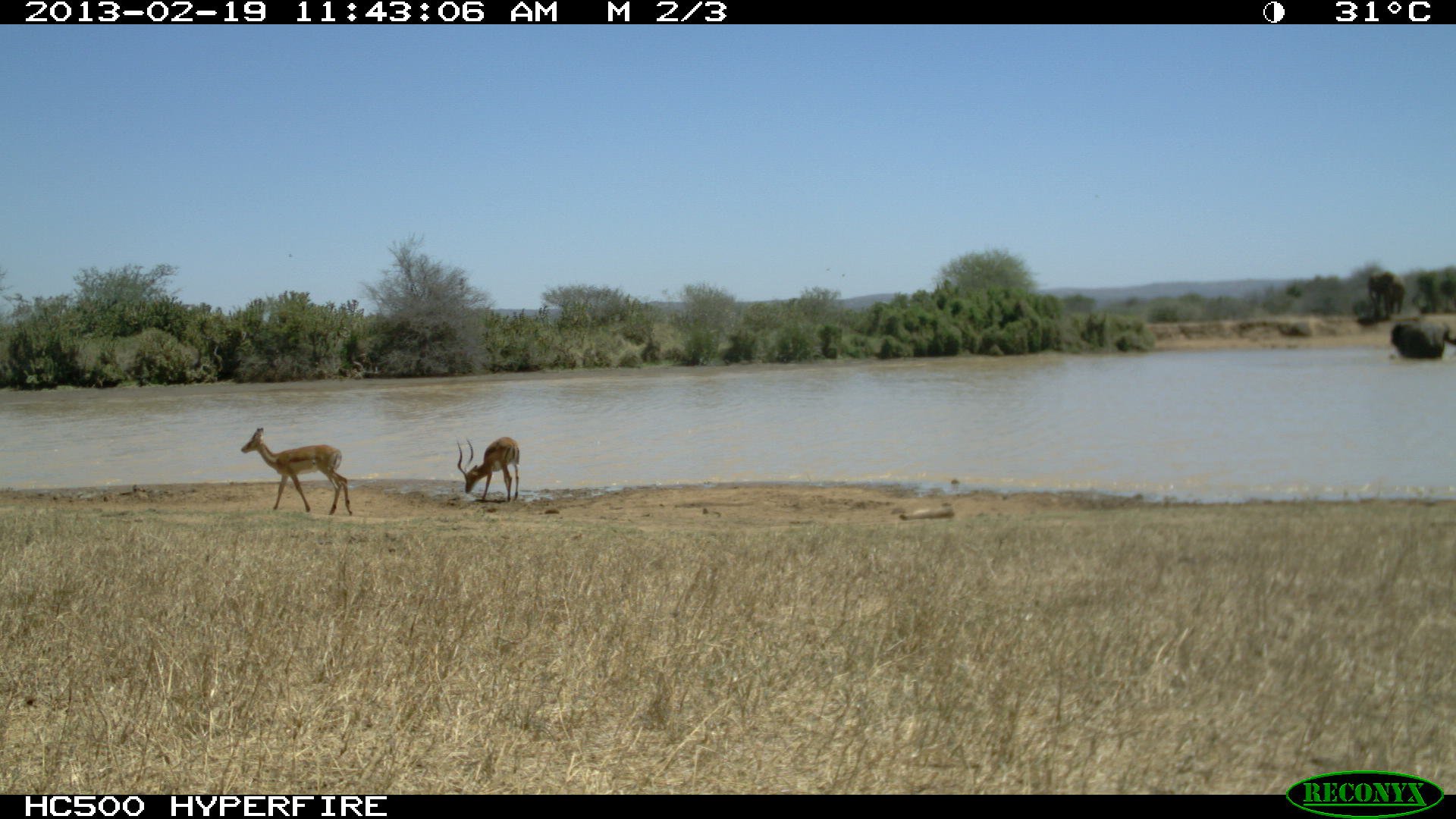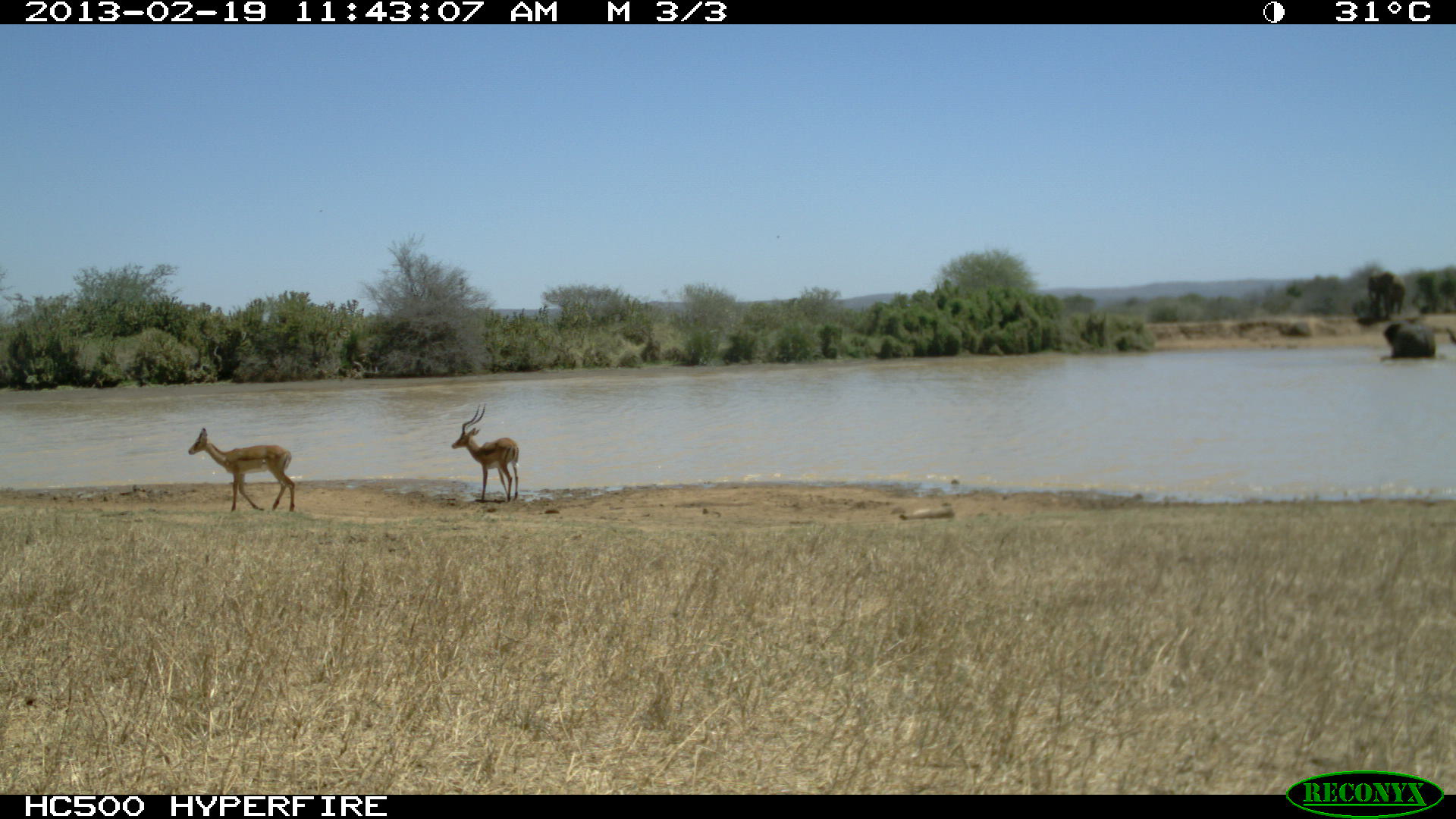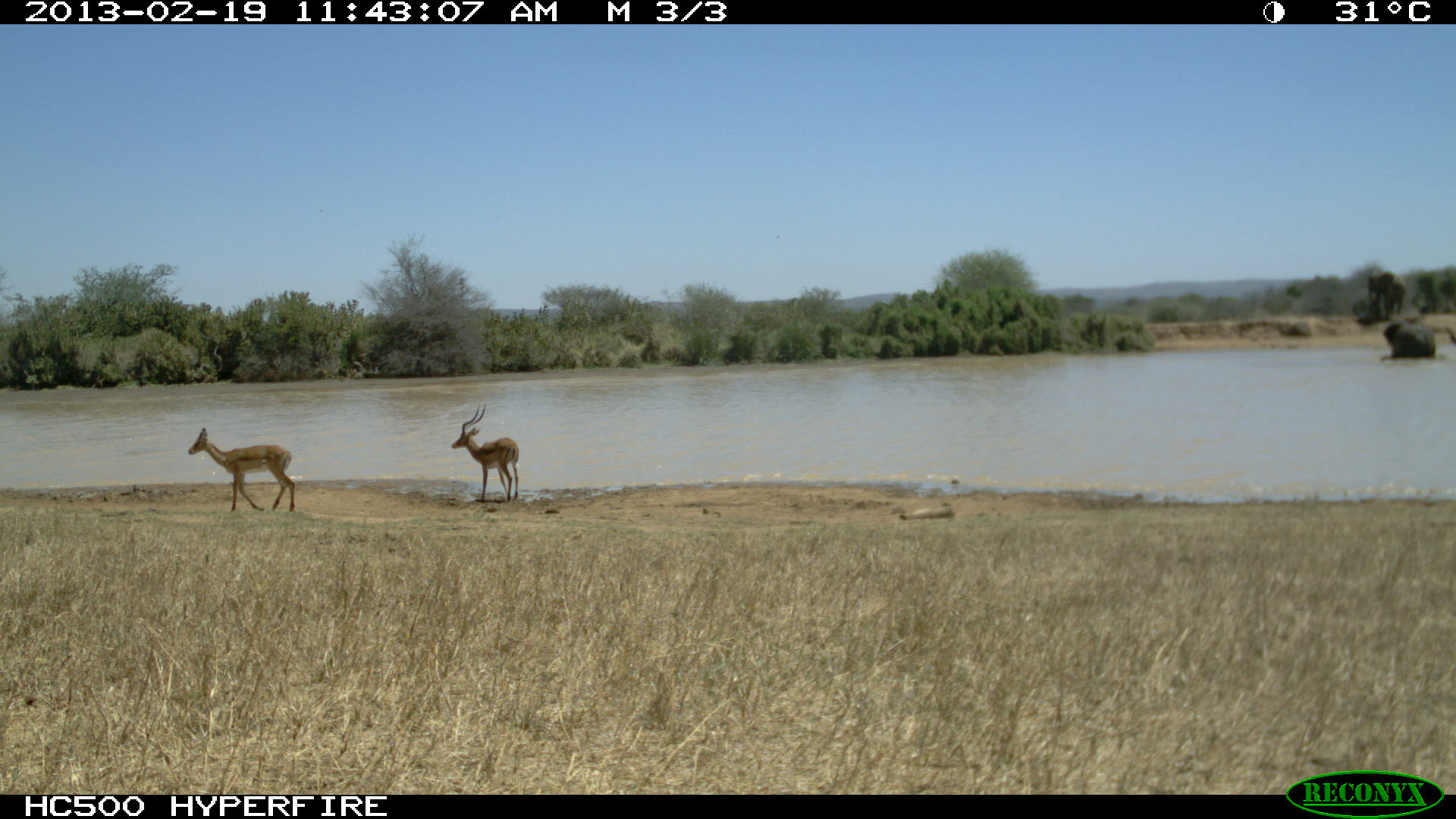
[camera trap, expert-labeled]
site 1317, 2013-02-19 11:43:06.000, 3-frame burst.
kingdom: Animalia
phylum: Chordata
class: Mammalia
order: Artiodactyla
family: Bovidae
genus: Aepyceros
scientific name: Aepyceros melampus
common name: impala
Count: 2.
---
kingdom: Animalia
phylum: Chordata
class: Mammalia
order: Proboscidea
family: Elephantidae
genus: Loxodonta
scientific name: Loxodonta africana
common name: african bush elephant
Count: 3.